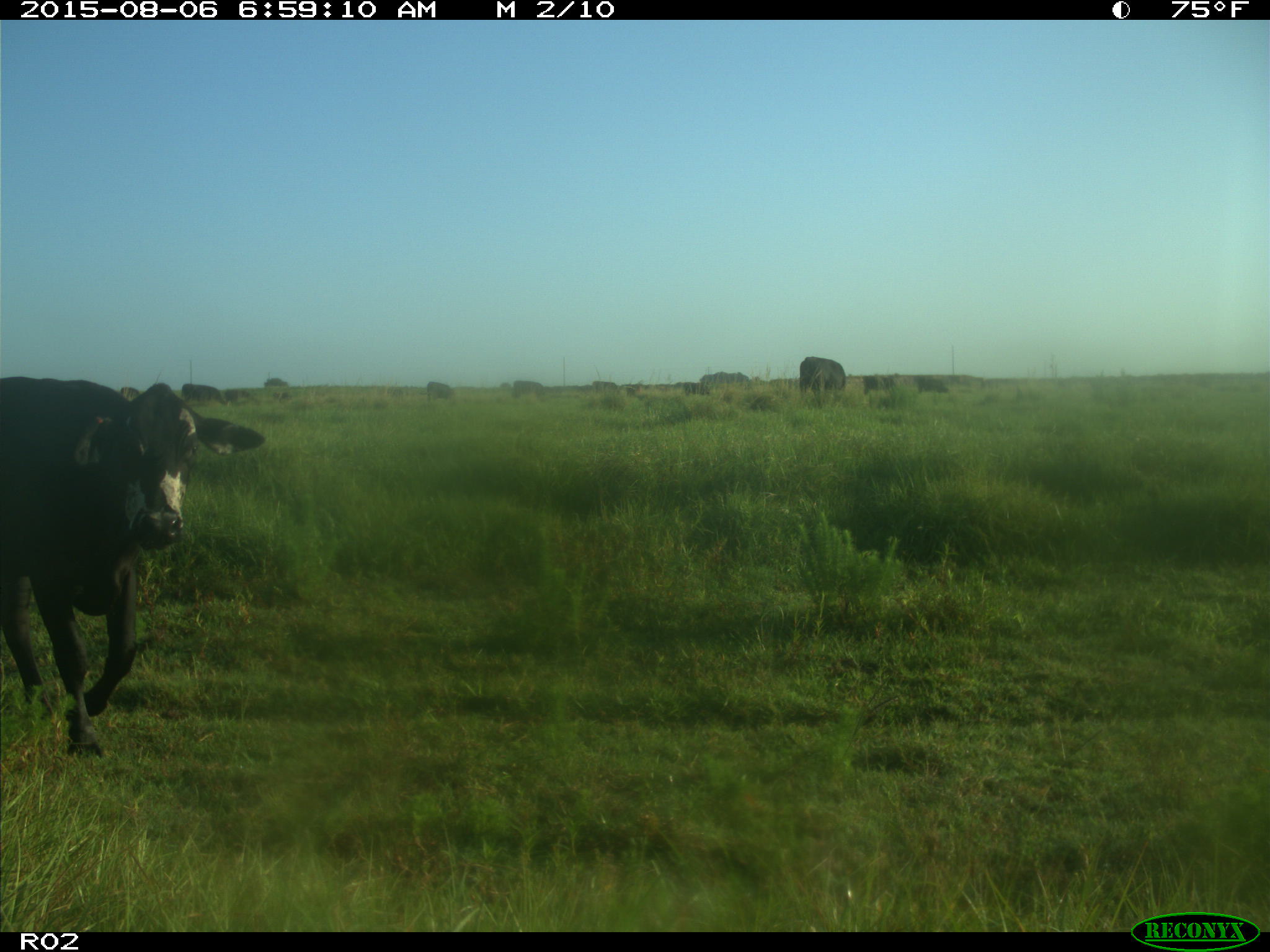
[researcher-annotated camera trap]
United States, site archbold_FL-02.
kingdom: Animalia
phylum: Chordata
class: Mammalia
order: Artiodactyla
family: Bovidae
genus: Bos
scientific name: Bos taurus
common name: domestic cow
Bos taurus (domestic cow).